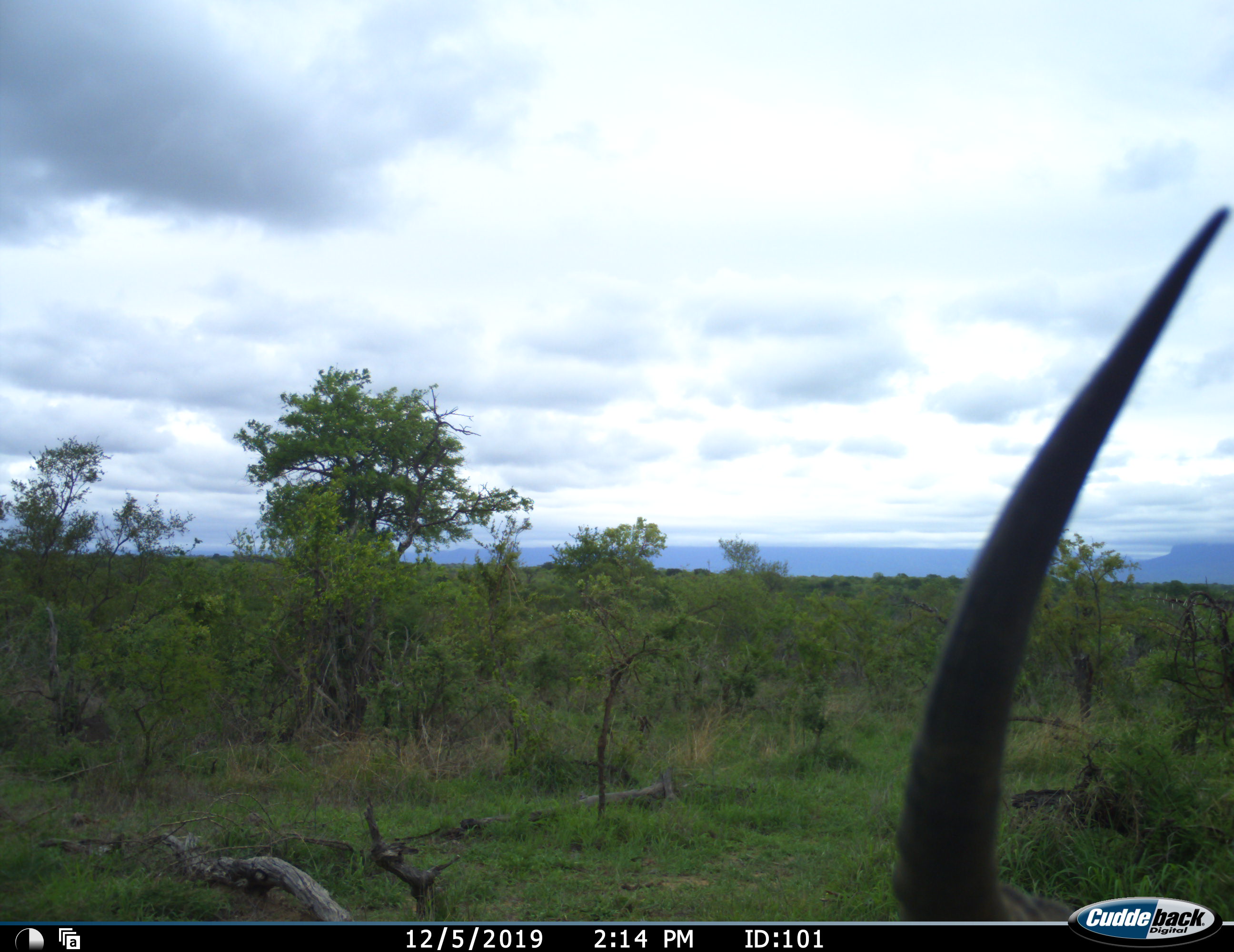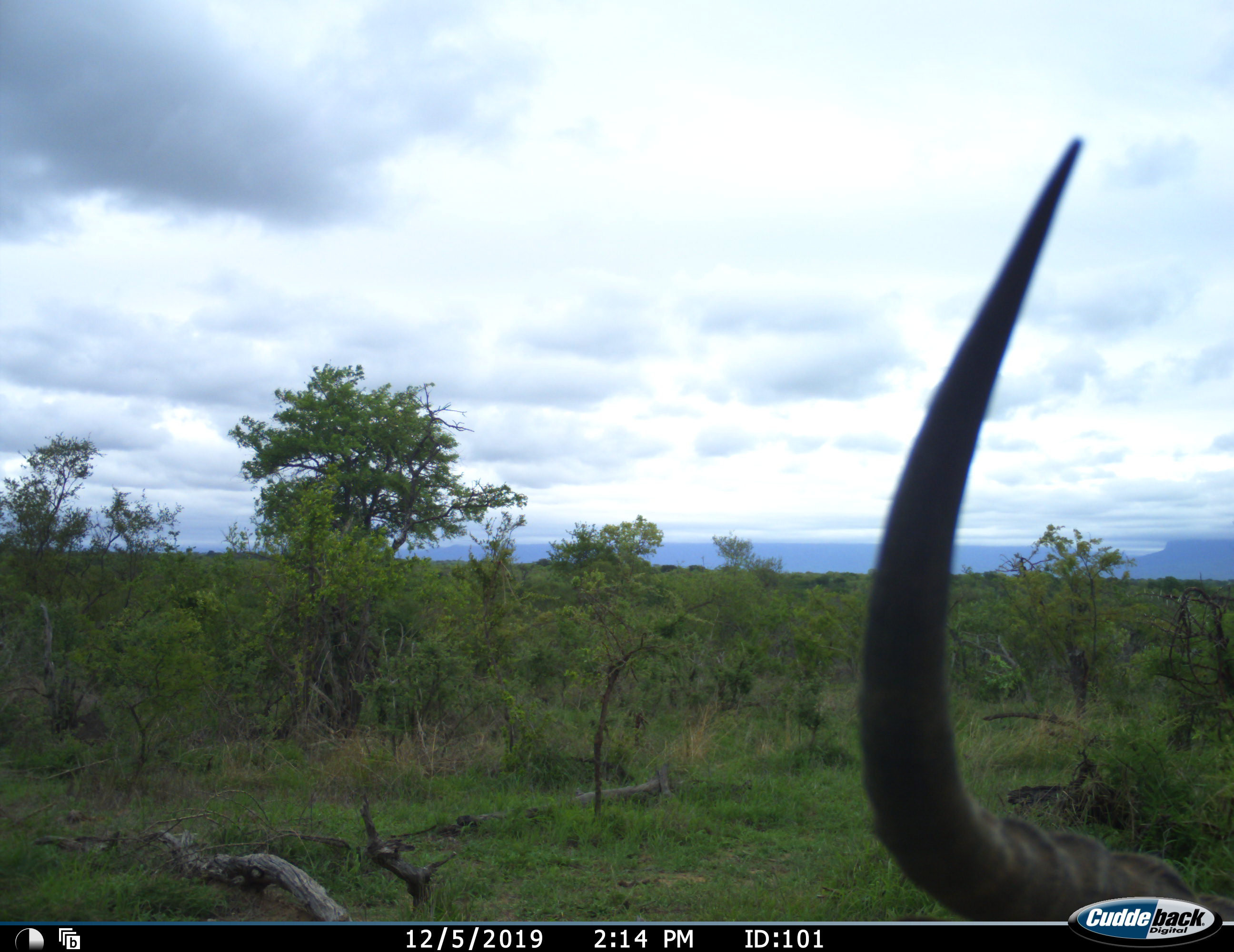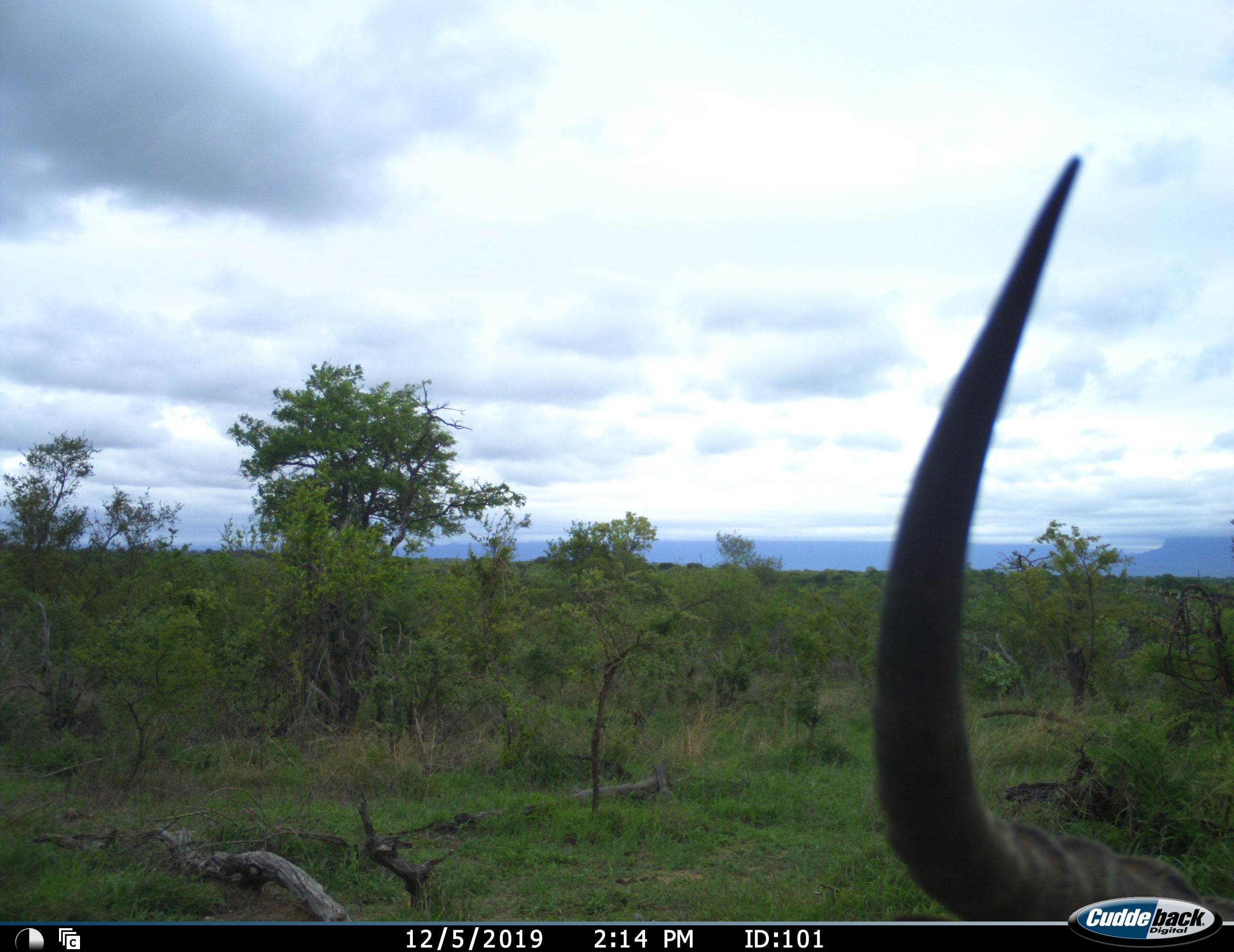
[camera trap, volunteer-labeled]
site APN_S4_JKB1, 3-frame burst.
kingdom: Animalia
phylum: Chordata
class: Mammalia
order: Artiodactyla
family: Bovidae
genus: Aepyceros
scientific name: Aepyceros melampus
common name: impala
Impala (Aepyceros melampus), count 1. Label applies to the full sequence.